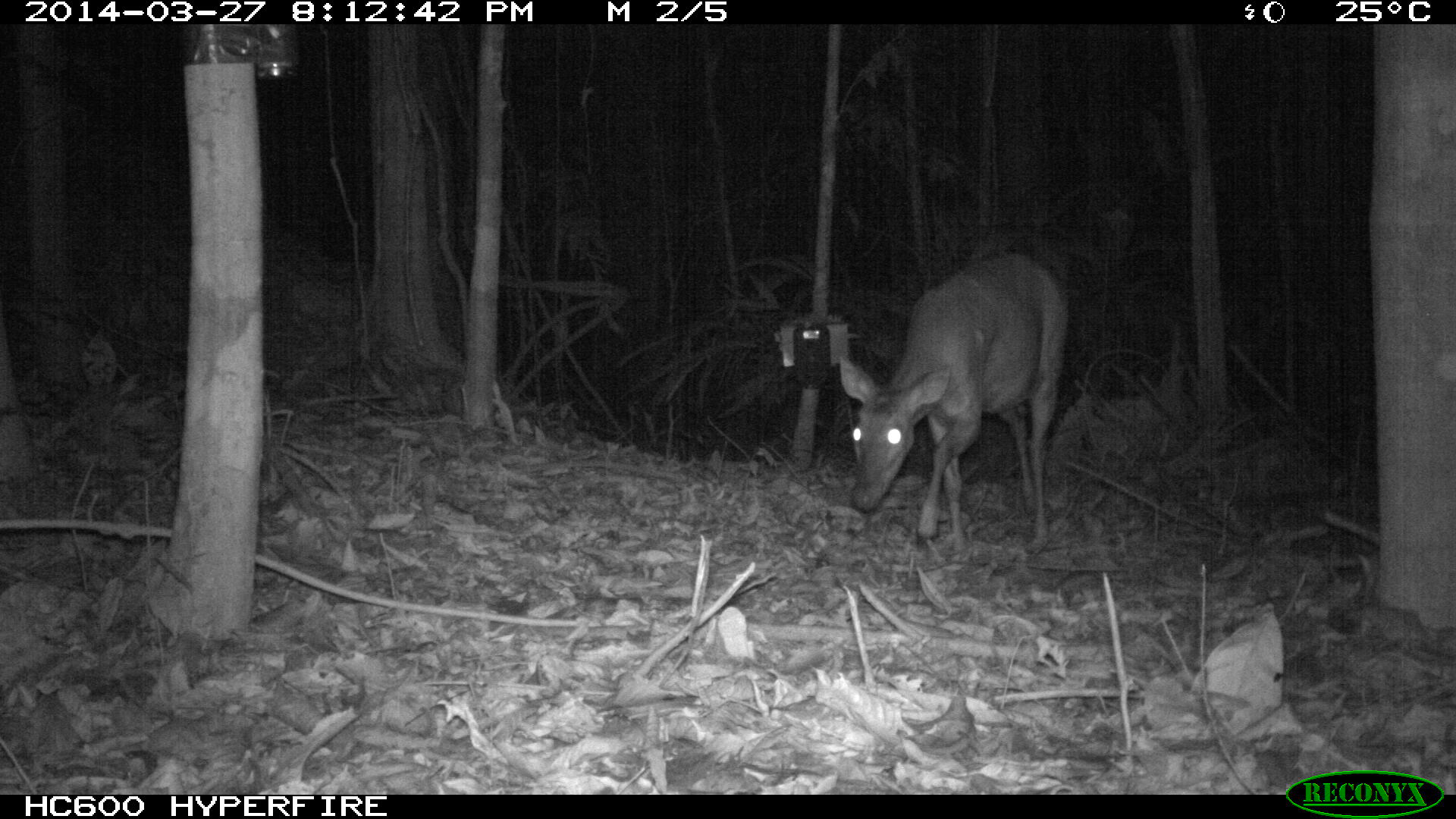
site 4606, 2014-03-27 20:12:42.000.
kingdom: Animalia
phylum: Chordata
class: Mammalia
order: Artiodactyla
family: Cervidae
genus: Mazama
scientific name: Mazama americana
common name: red brocket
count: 1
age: adult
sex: female